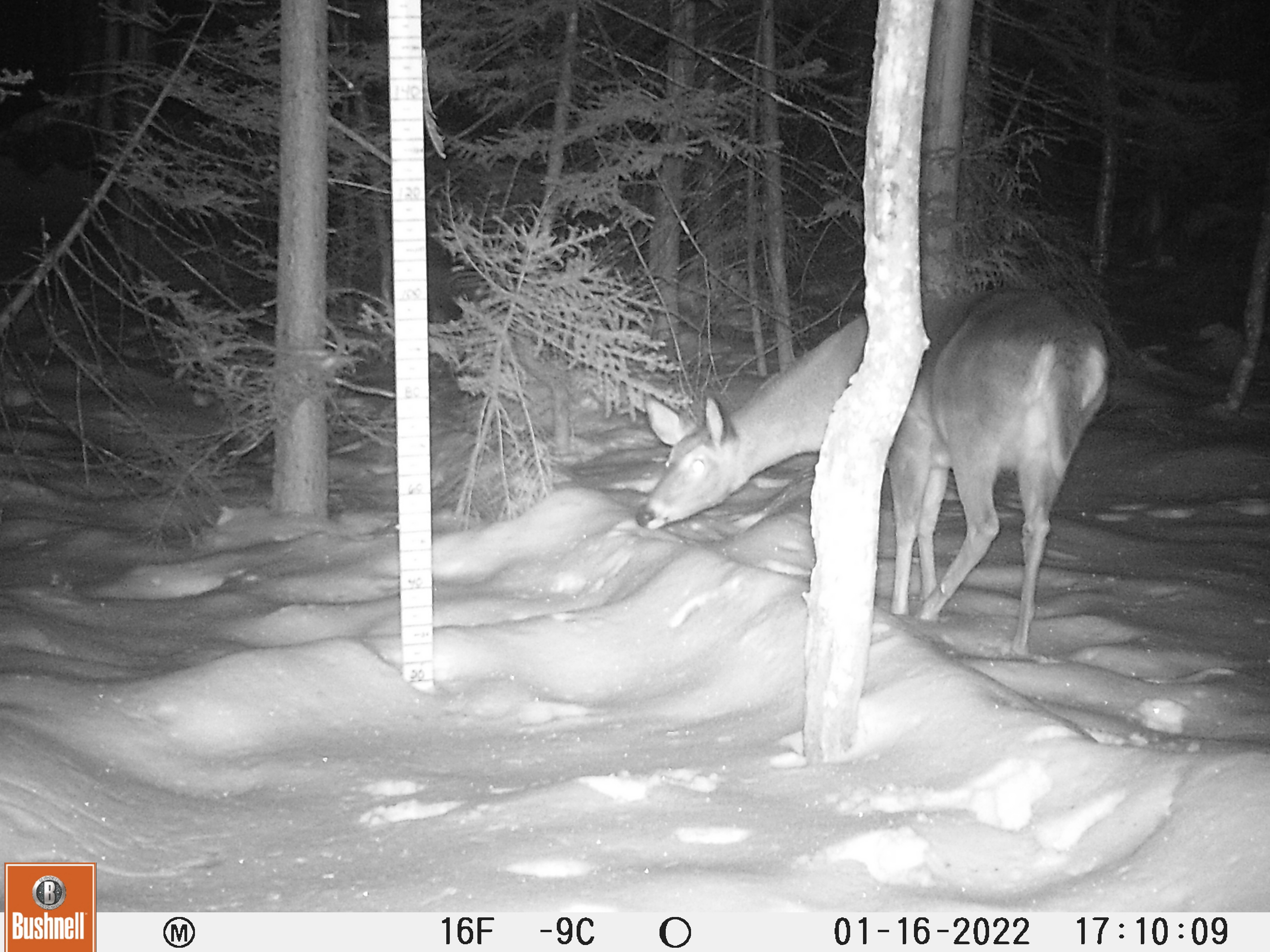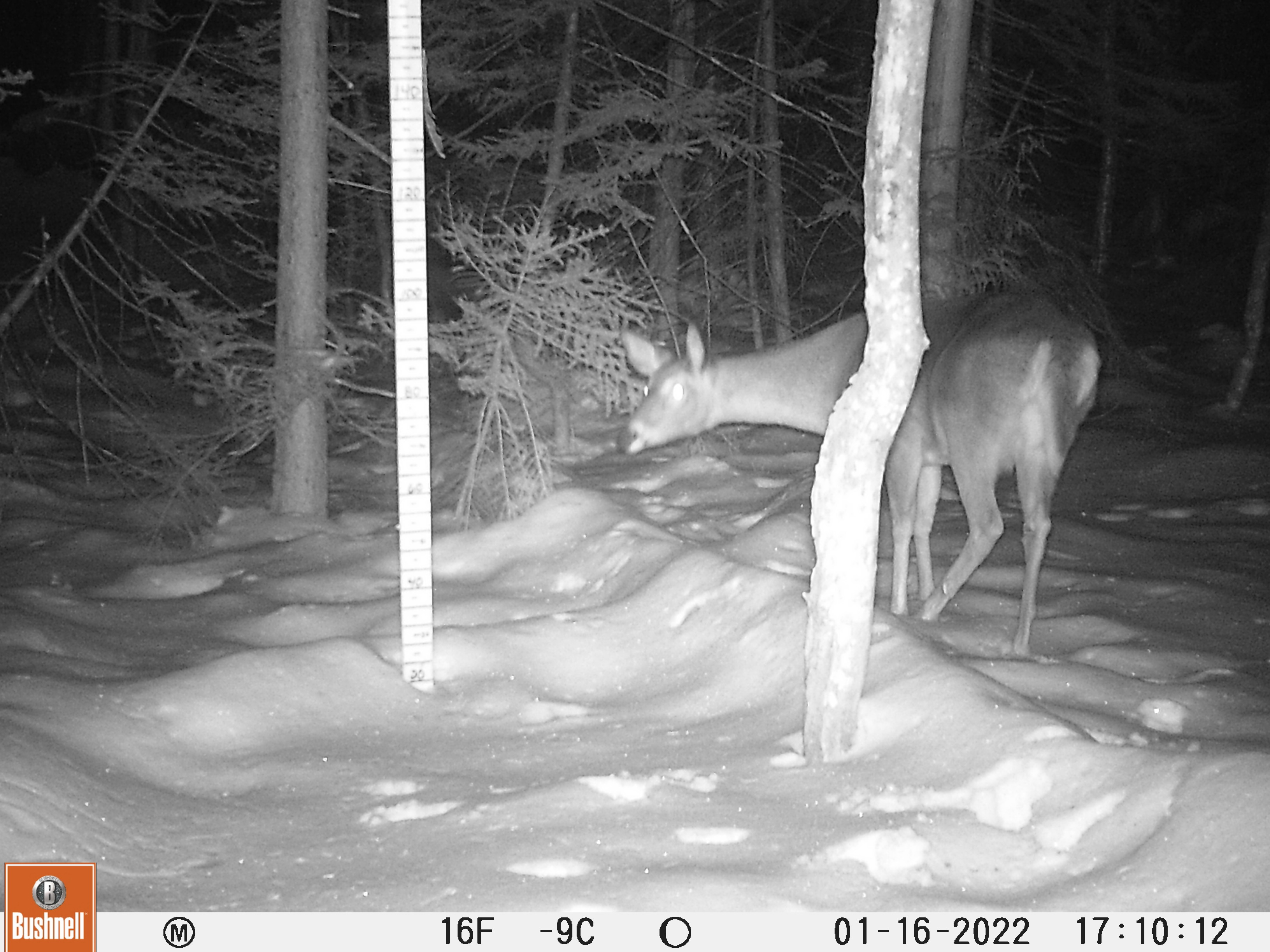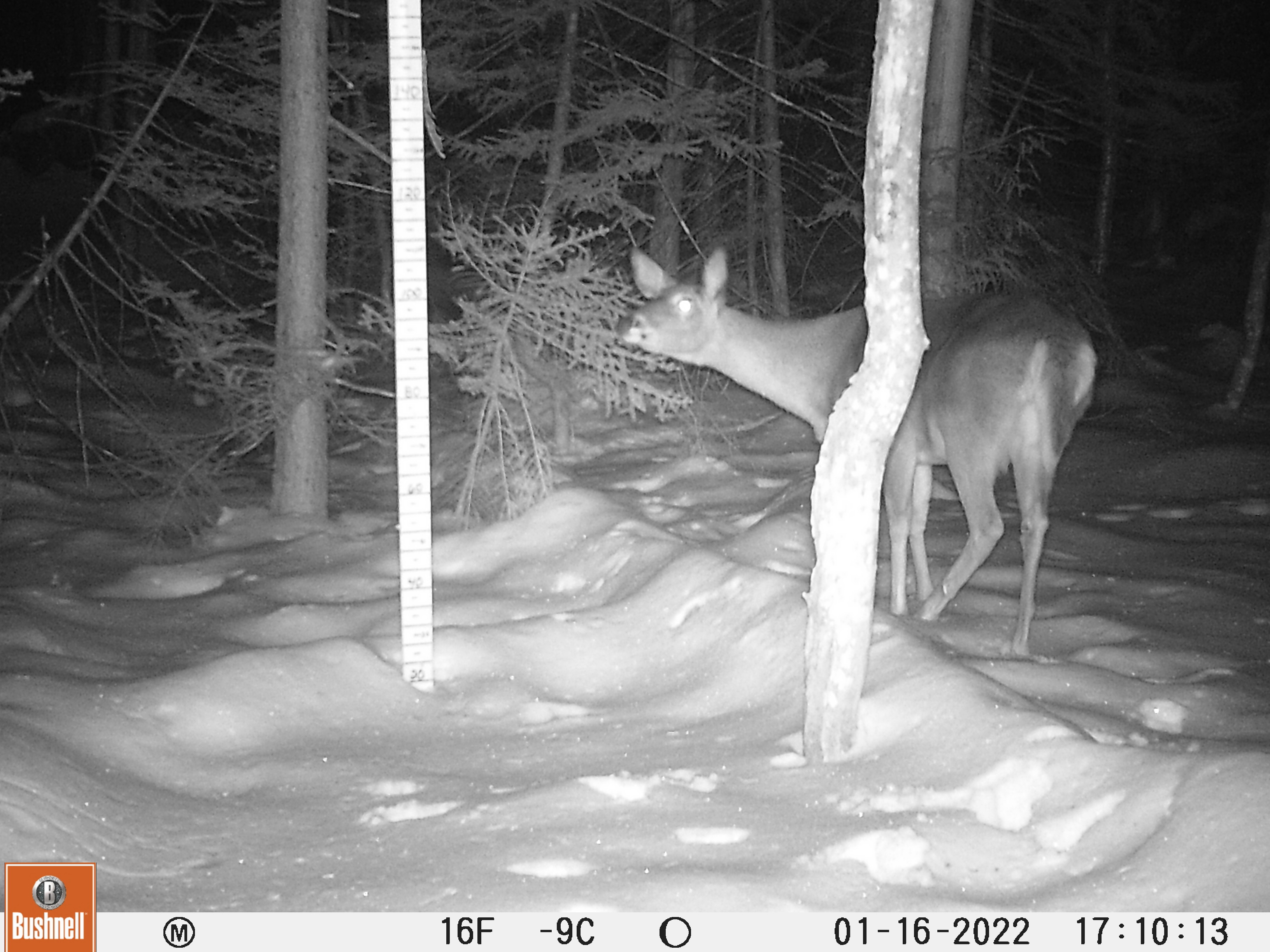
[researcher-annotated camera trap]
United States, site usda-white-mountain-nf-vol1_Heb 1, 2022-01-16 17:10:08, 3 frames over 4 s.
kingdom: Animalia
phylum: Chordata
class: Mammalia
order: Artiodactyla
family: Cervidae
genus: Odocoileus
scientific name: Odocoileus virginianus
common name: white-tailed deer